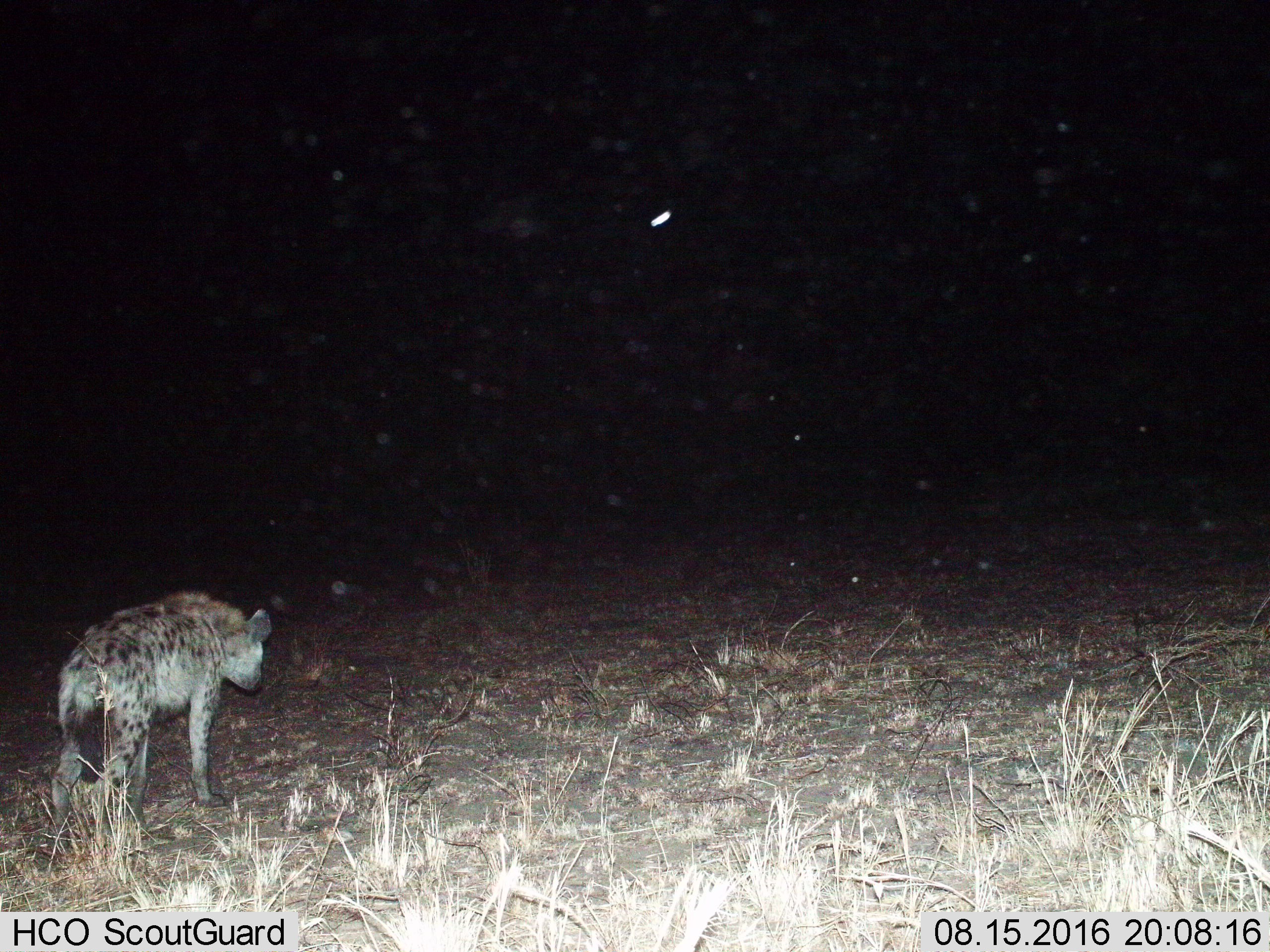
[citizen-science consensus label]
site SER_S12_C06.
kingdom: Animalia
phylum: Chordata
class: Mammalia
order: Carnivora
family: Hyaenidae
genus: Crocuta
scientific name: Crocuta crocuta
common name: spotted hyena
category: hyenaspotted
Hyenaspotted (spotted hyena) (Crocuta crocuta), count 1. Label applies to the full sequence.